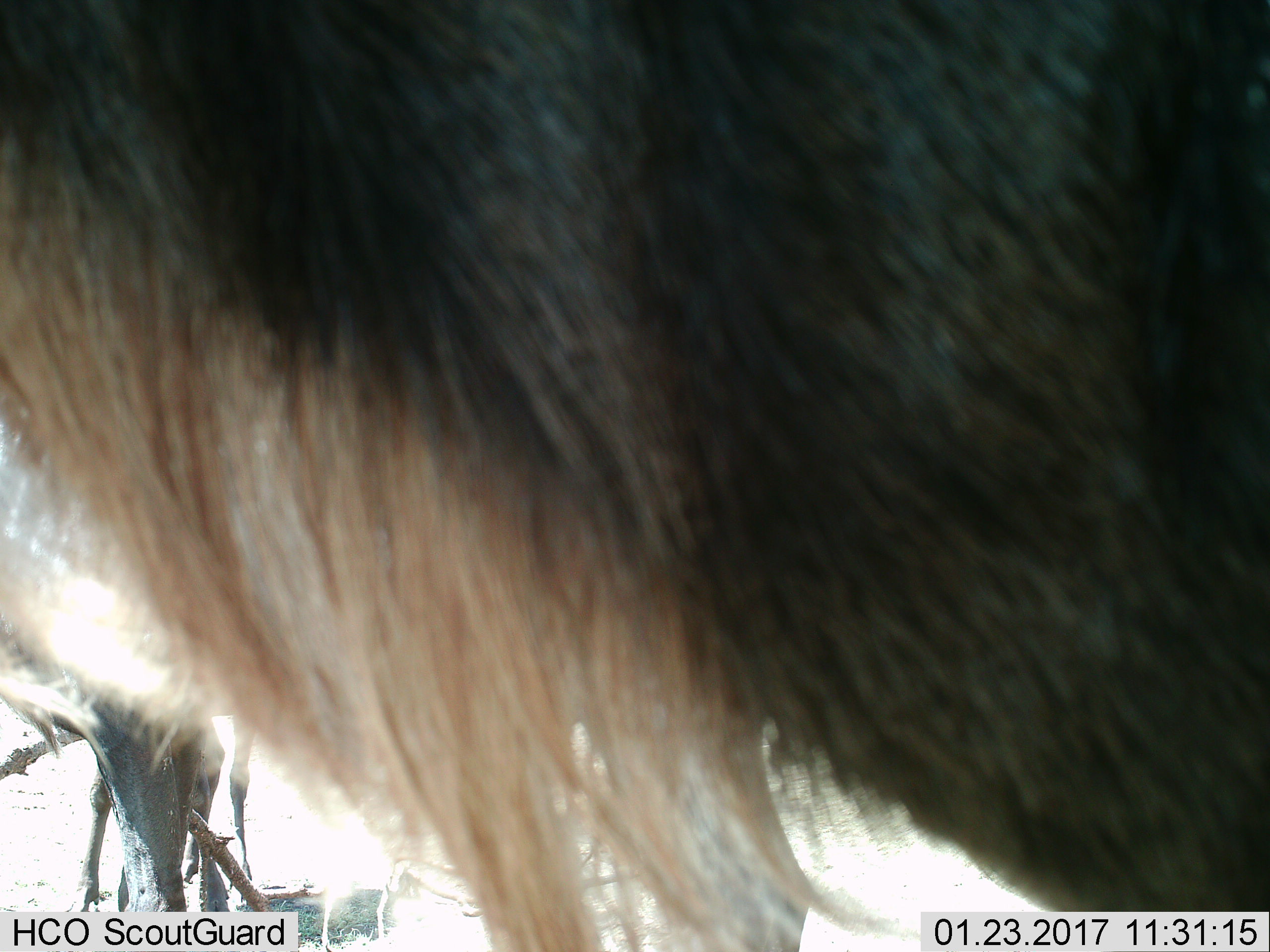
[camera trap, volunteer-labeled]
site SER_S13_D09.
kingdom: Animalia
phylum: Chordata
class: Mammalia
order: Artiodactyla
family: Bovidae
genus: Connochaetes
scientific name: Connochaetes taurinus taurinus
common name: blue wildebeest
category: wildebeestblue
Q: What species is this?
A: Wildebeestblue (blue wildebeest) (Connochaetes taurinus taurinus).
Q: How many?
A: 1.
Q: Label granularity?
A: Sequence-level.